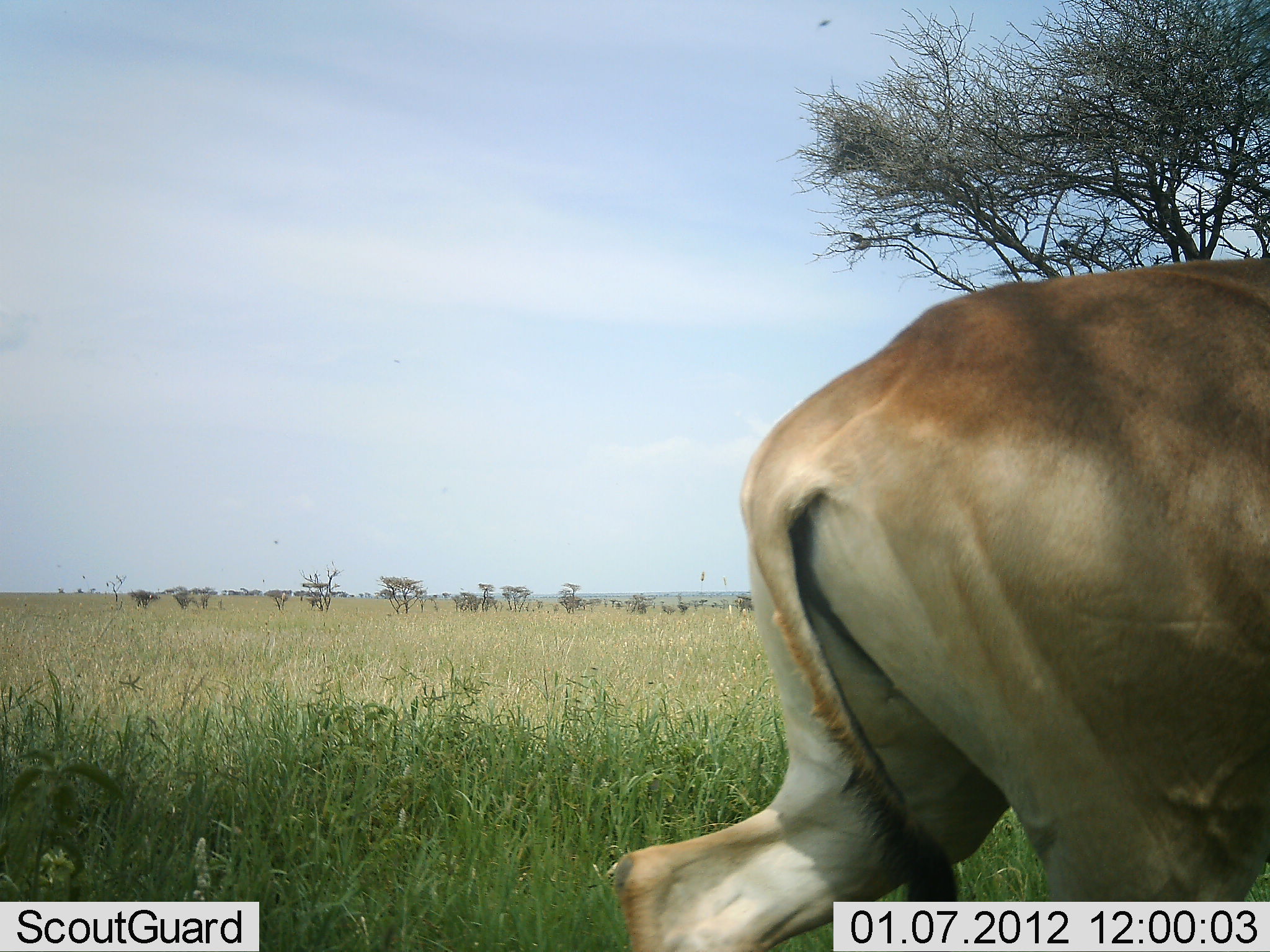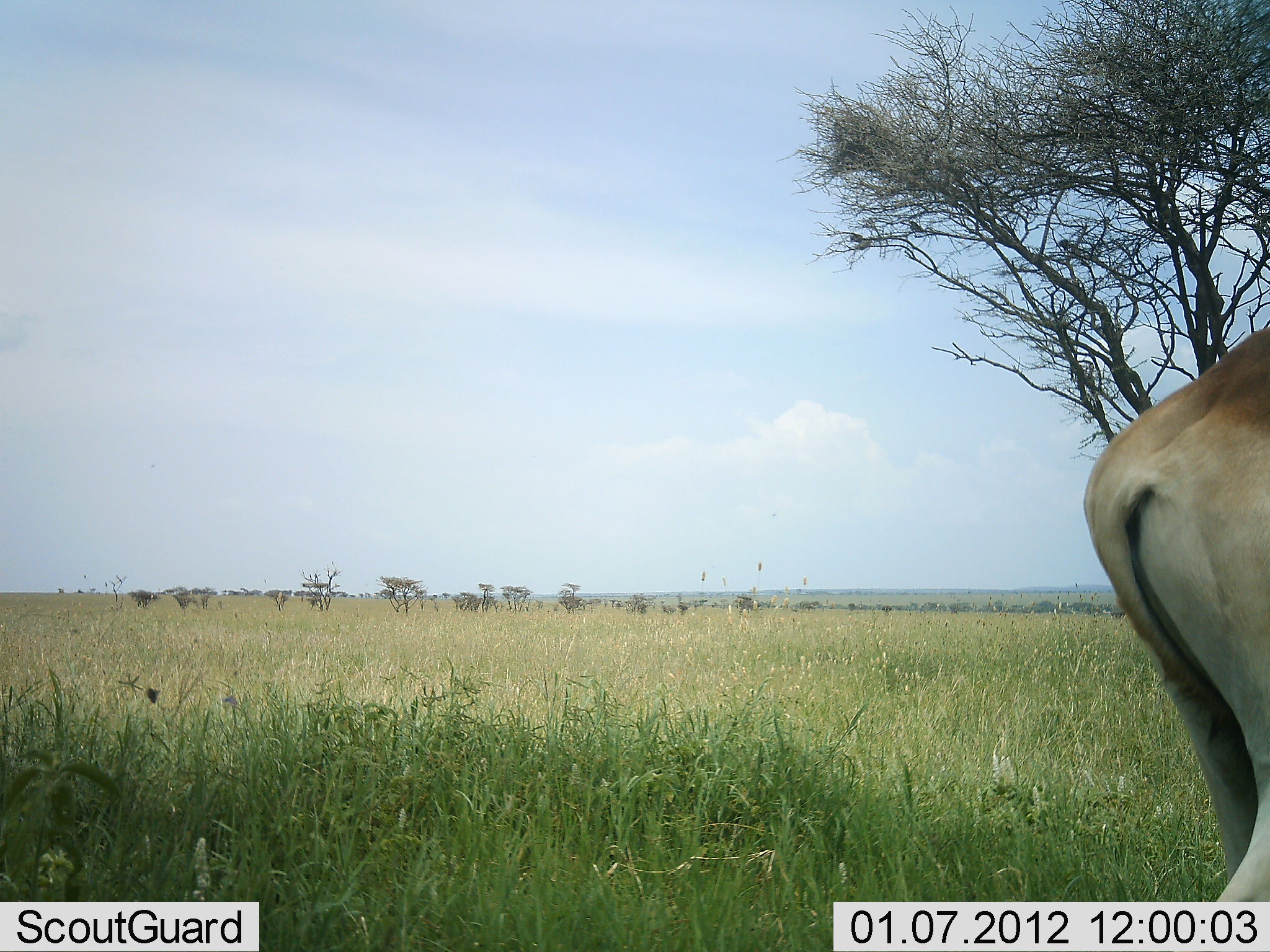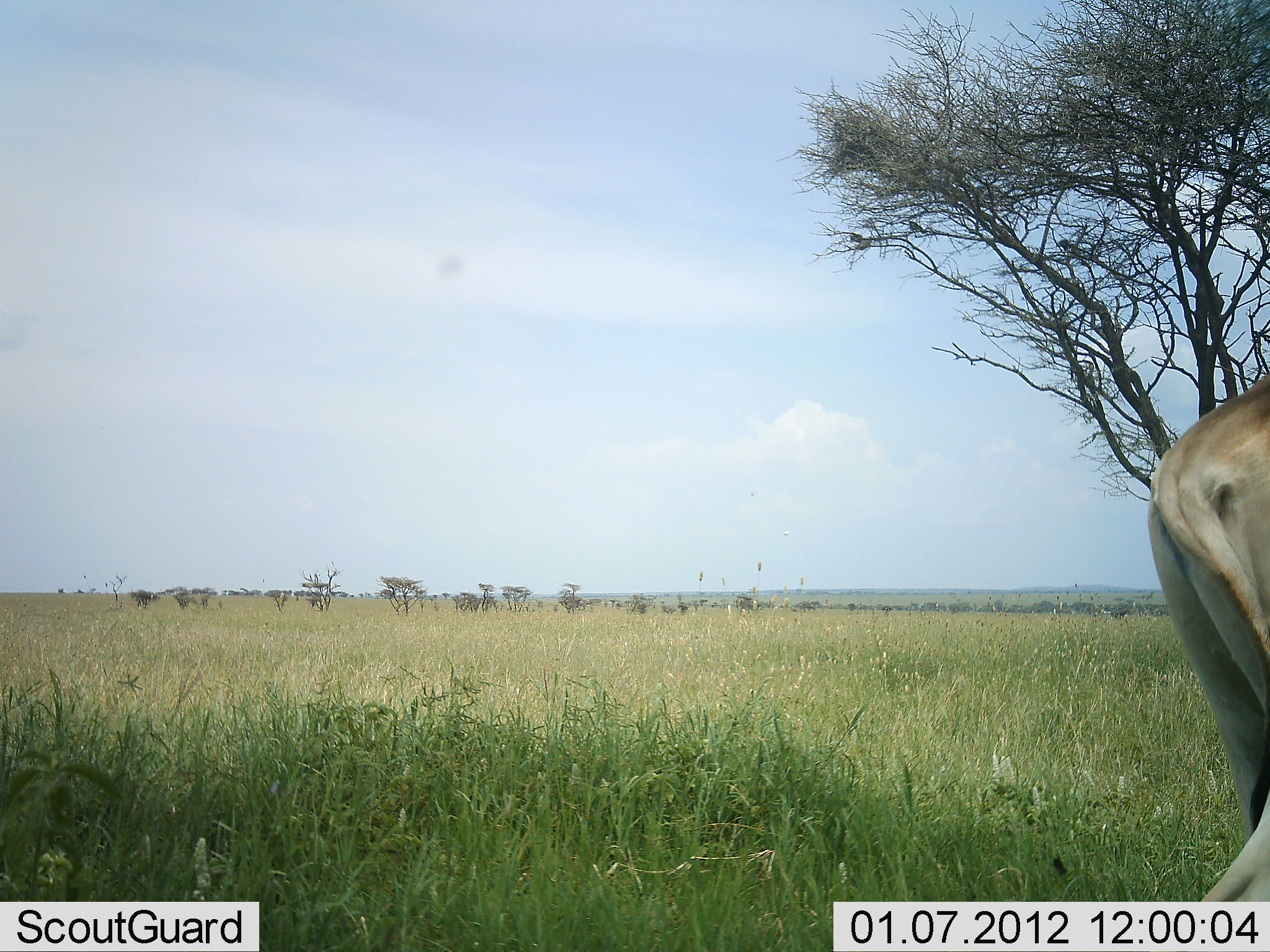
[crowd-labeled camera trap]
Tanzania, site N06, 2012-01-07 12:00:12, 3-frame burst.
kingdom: Animalia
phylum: Chordata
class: Mammalia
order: Carnivora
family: Felidae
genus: Panthera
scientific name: Panthera leo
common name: lion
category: lionfemale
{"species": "lionfemale (lion) (Panthera leo)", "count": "1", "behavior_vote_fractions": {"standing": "0%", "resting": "0%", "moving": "100%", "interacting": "0%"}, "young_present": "0%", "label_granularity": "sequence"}